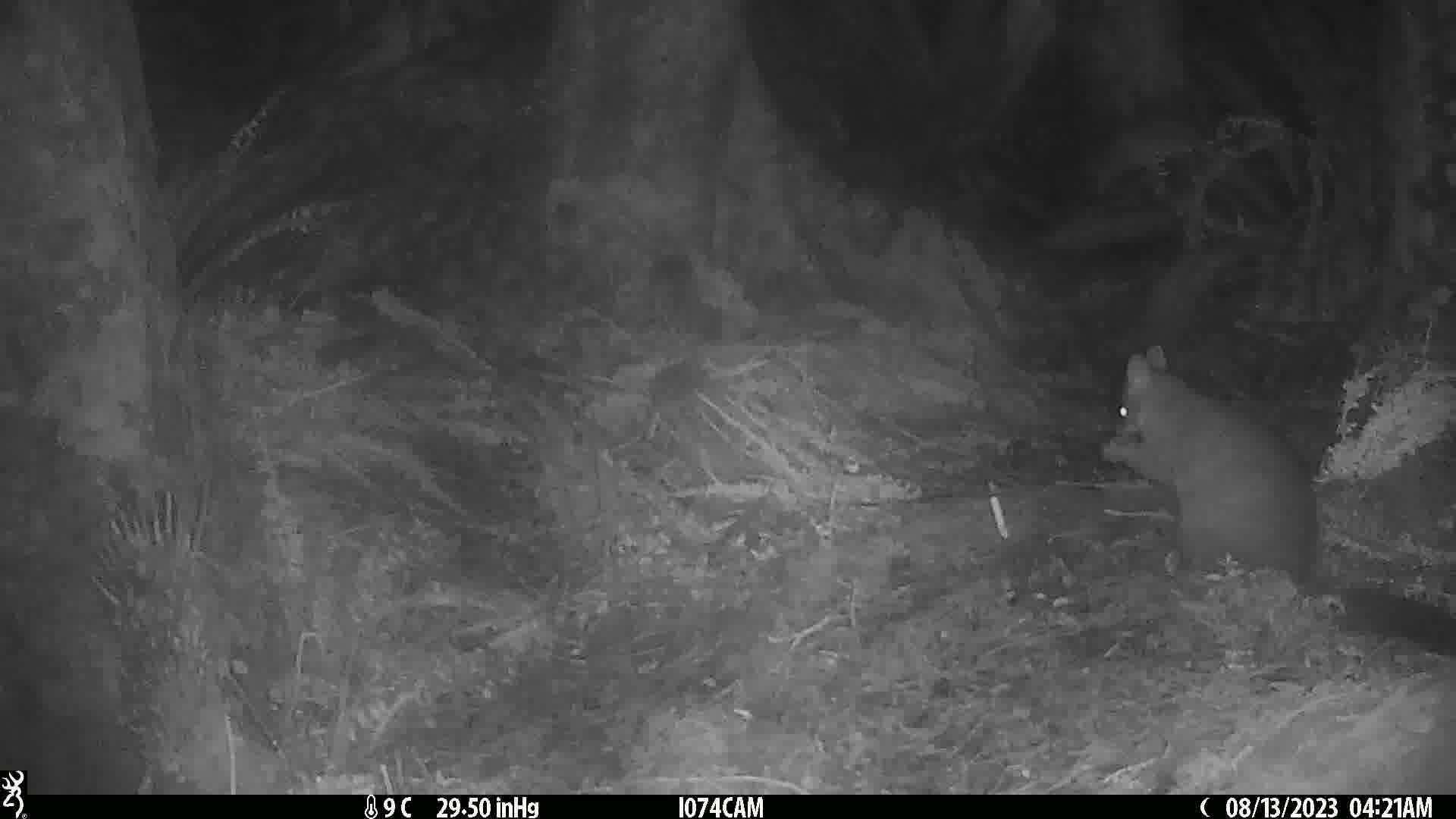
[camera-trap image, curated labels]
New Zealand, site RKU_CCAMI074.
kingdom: Animalia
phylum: Chordata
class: Mammalia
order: Diprotodontia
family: Phalangeridae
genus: Trichosurus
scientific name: Trichosurus vulpecula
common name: common brushtail possum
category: possum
Possum (common brushtail possum) (Trichosurus vulpecula).